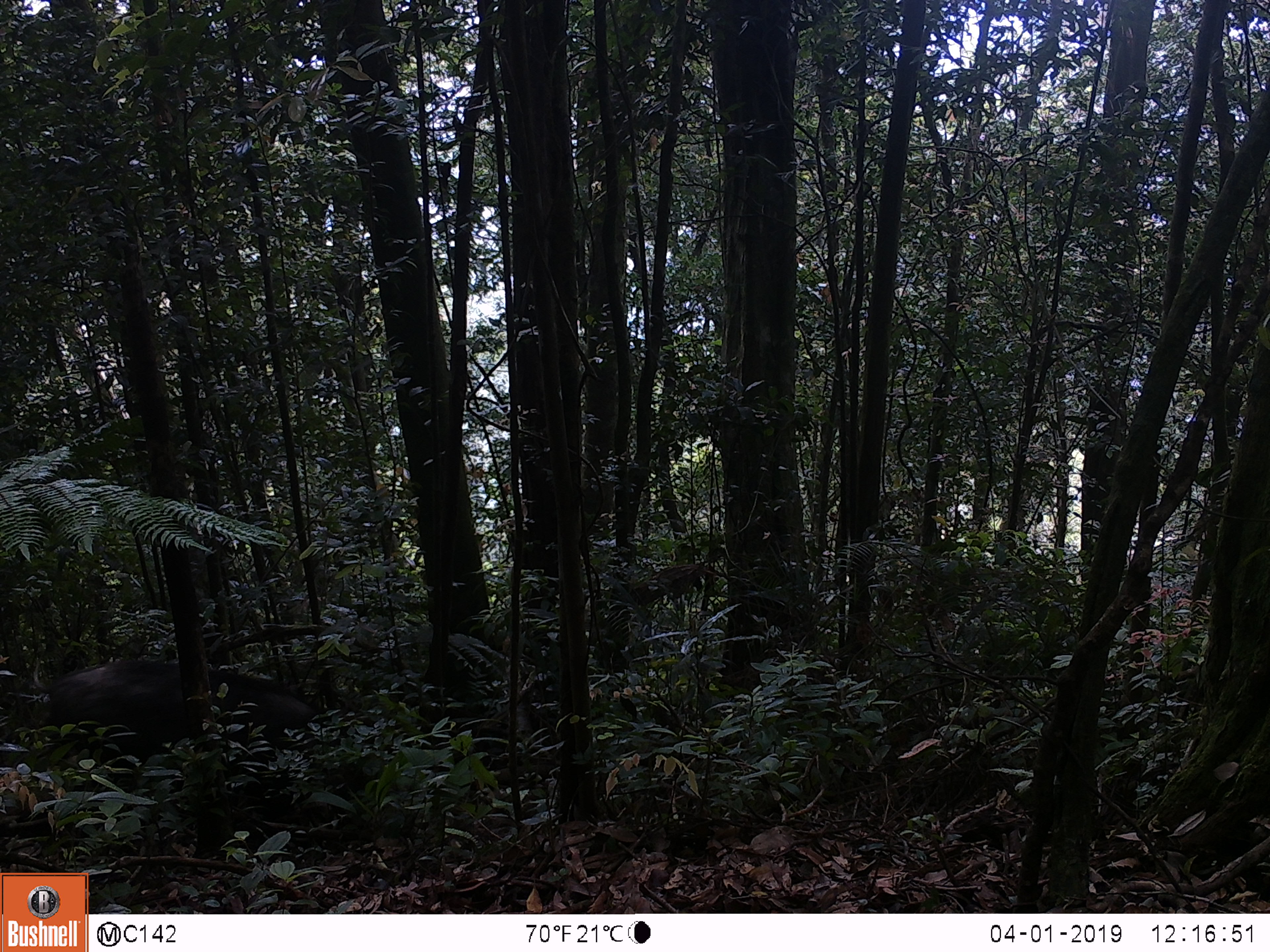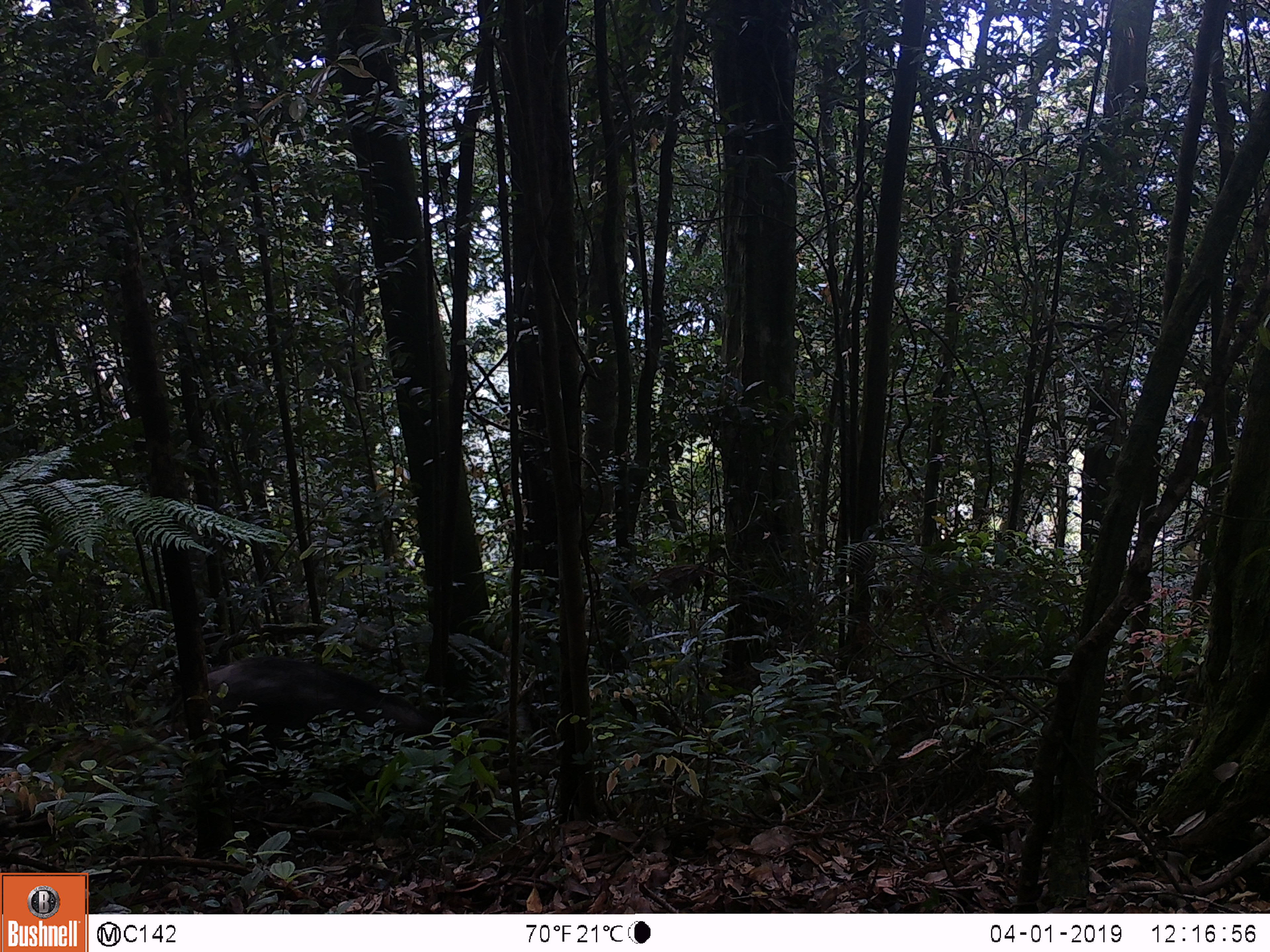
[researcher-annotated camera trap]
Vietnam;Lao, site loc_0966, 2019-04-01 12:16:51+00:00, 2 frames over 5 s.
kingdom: Animalia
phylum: Chordata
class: Mammalia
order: Artiodactyla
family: Suidae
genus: Sus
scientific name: Sus scrofa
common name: eurasian wild pig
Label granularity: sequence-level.